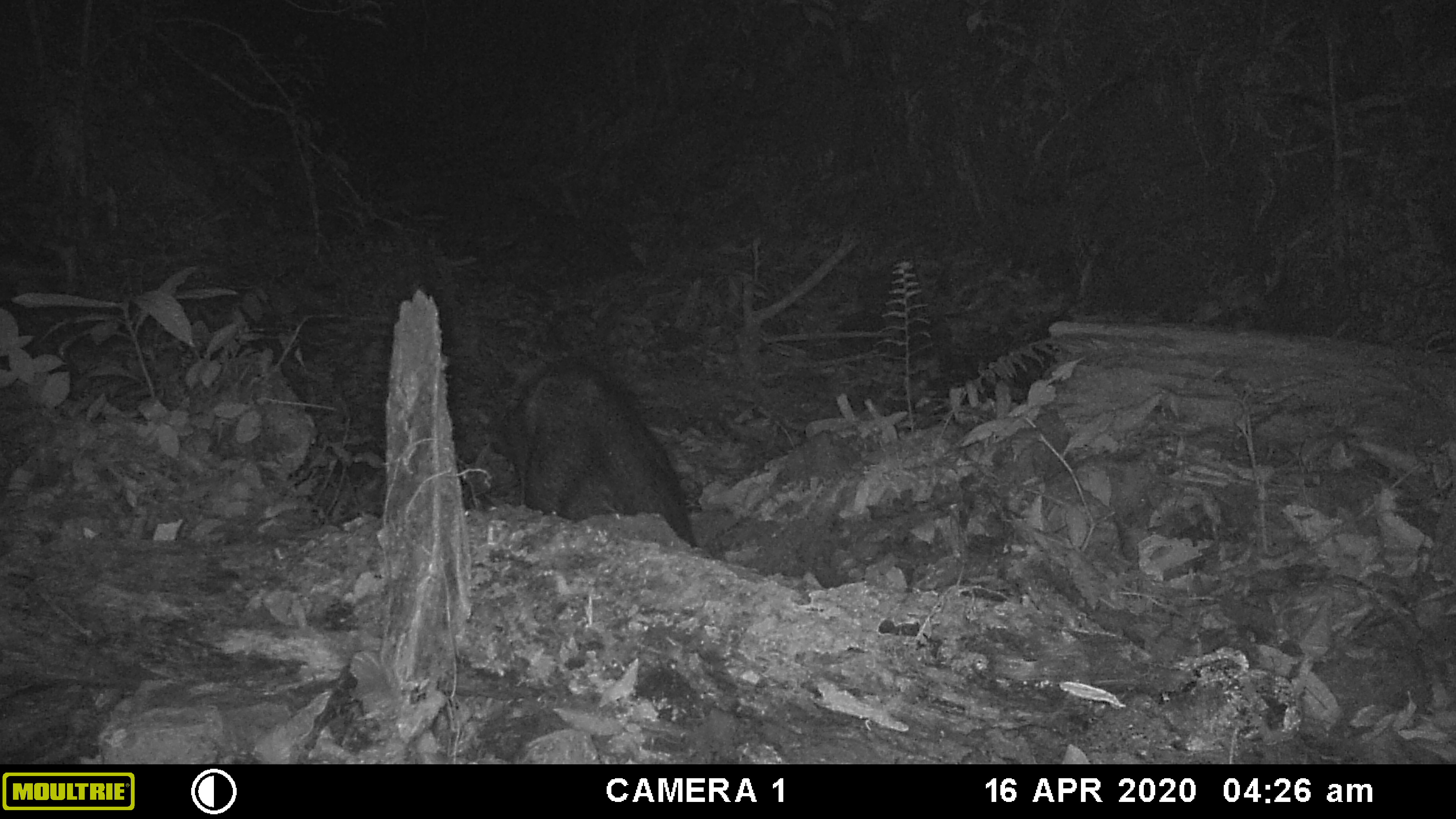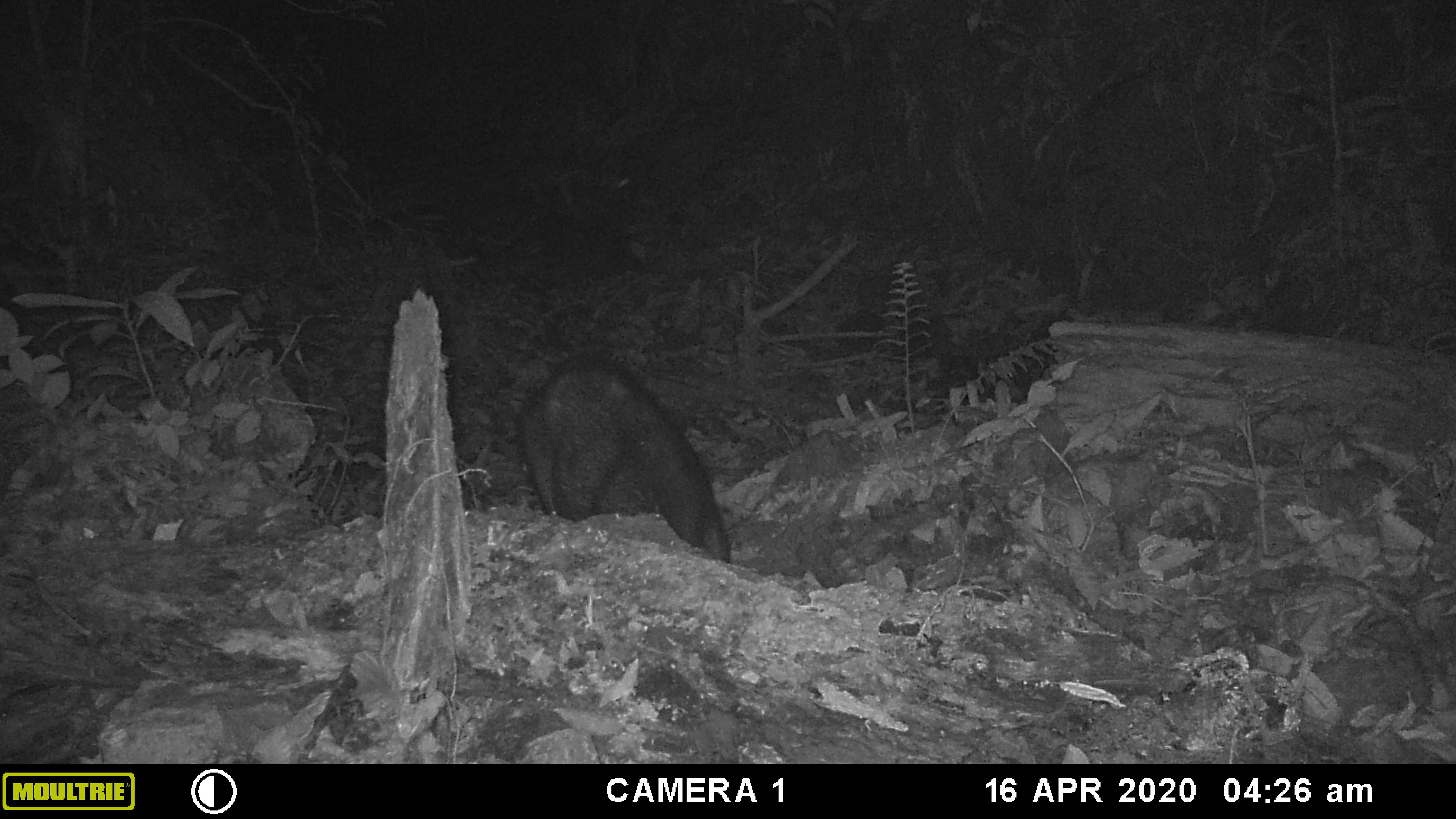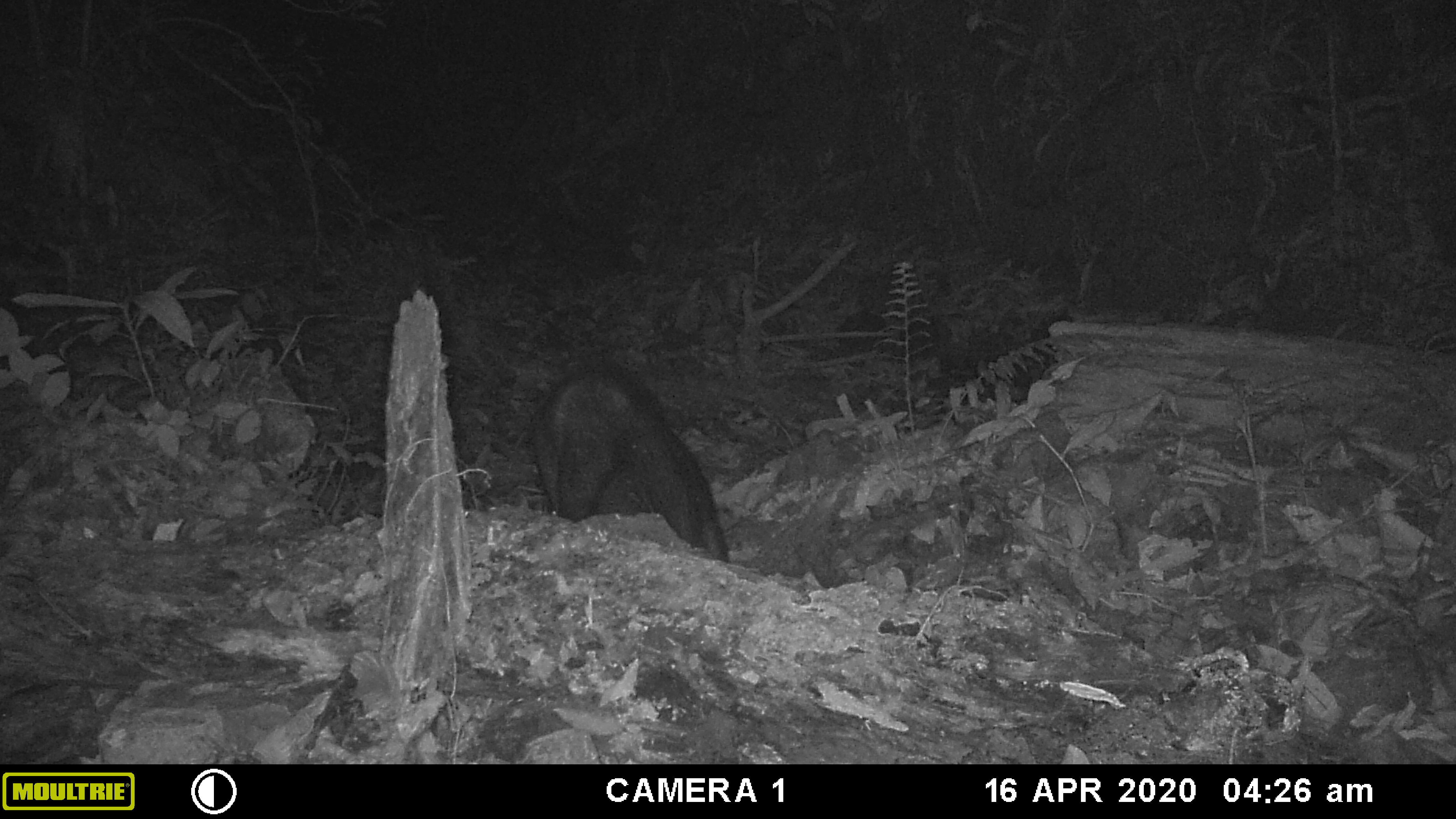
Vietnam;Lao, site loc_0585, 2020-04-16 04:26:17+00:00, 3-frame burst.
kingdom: Animalia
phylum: Chordata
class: Mammalia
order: Artiodactyla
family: Suidae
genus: Sus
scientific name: Sus scrofa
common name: eurasian wild pig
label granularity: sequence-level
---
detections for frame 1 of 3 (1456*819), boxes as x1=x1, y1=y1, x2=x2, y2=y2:
eurasian wild pig: x1=490, y1=356, x2=704, y2=552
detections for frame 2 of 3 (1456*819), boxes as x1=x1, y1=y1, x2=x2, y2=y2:
eurasian wild pig: x1=513, y1=360, x2=732, y2=563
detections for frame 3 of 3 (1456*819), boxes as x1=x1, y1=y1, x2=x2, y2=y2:
eurasian wild pig: x1=525, y1=356, x2=733, y2=564